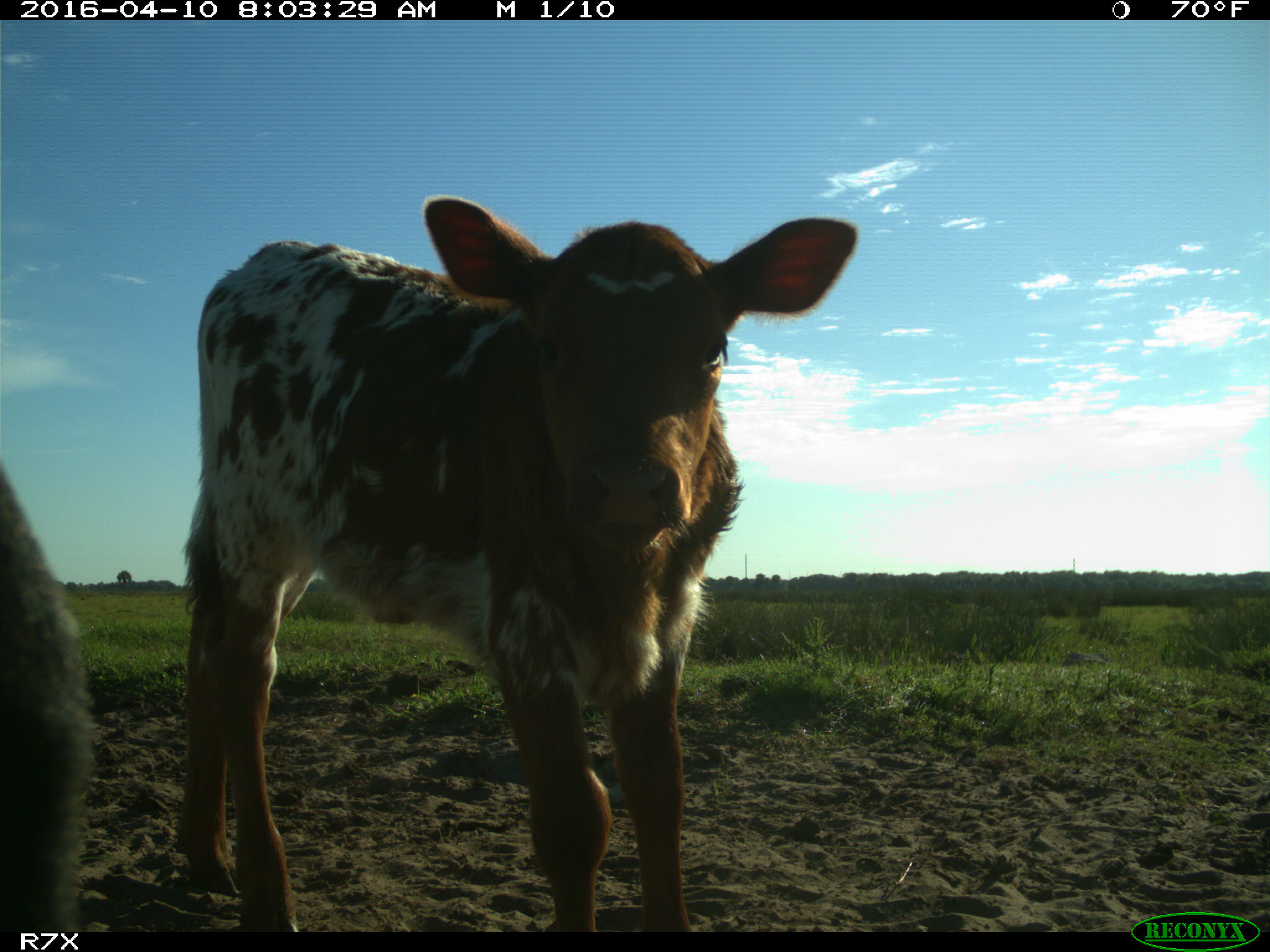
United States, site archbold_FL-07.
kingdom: Animalia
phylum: Chordata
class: Mammalia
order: Artiodactyla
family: Bovidae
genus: Bos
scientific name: Bos taurus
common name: domestic cow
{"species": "Bos taurus (domestic cow)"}